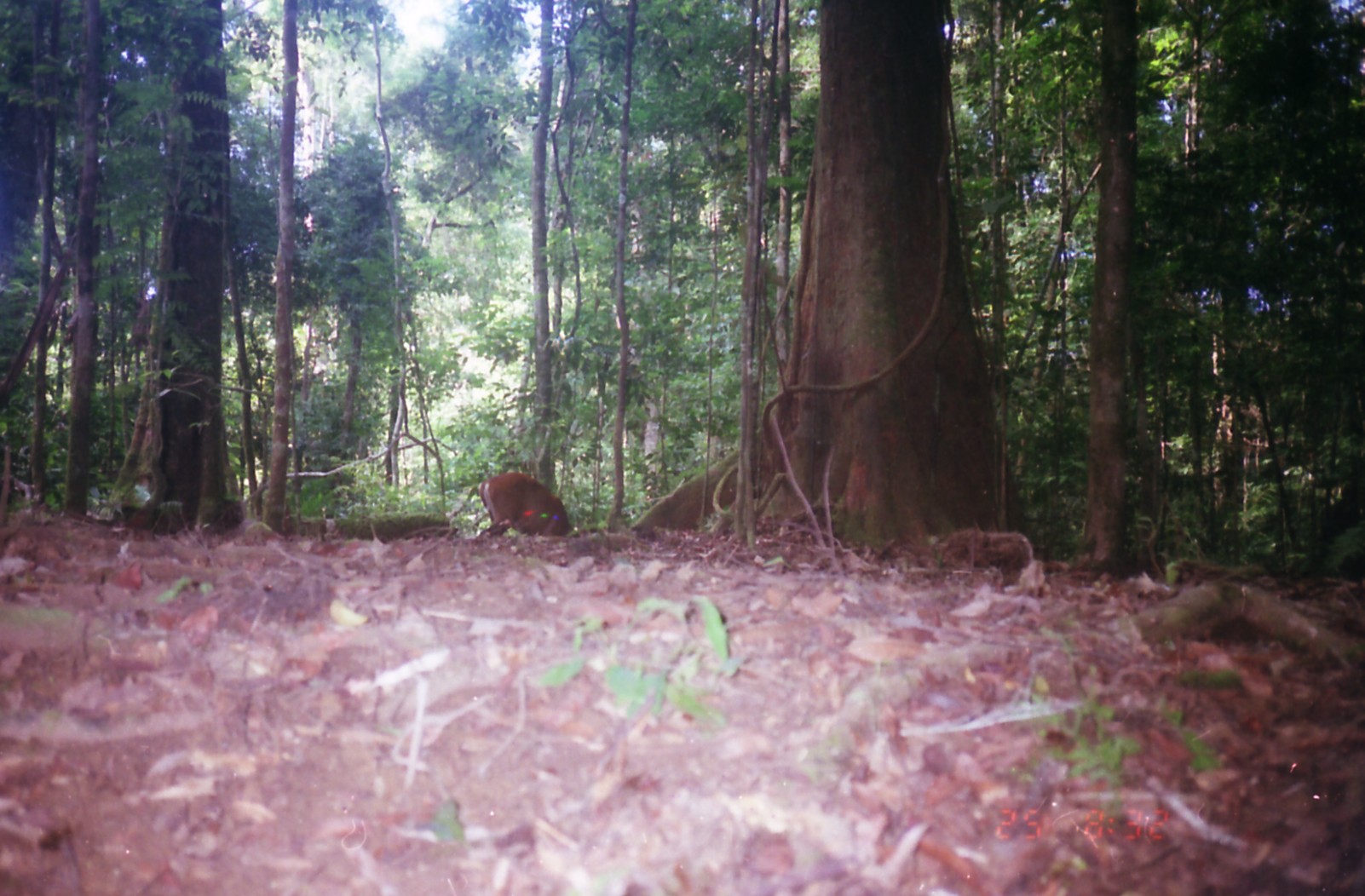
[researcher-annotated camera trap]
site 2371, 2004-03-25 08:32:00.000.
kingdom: Animalia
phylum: Chordata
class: Mammalia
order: Artiodactyla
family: Cervidae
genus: Muntiacus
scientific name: Muntiacus muntjak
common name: southern red muntjac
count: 1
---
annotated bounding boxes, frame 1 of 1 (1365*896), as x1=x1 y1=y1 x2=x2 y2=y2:
muntiacus muntjak: x1=477 y1=471 x2=573 y2=539